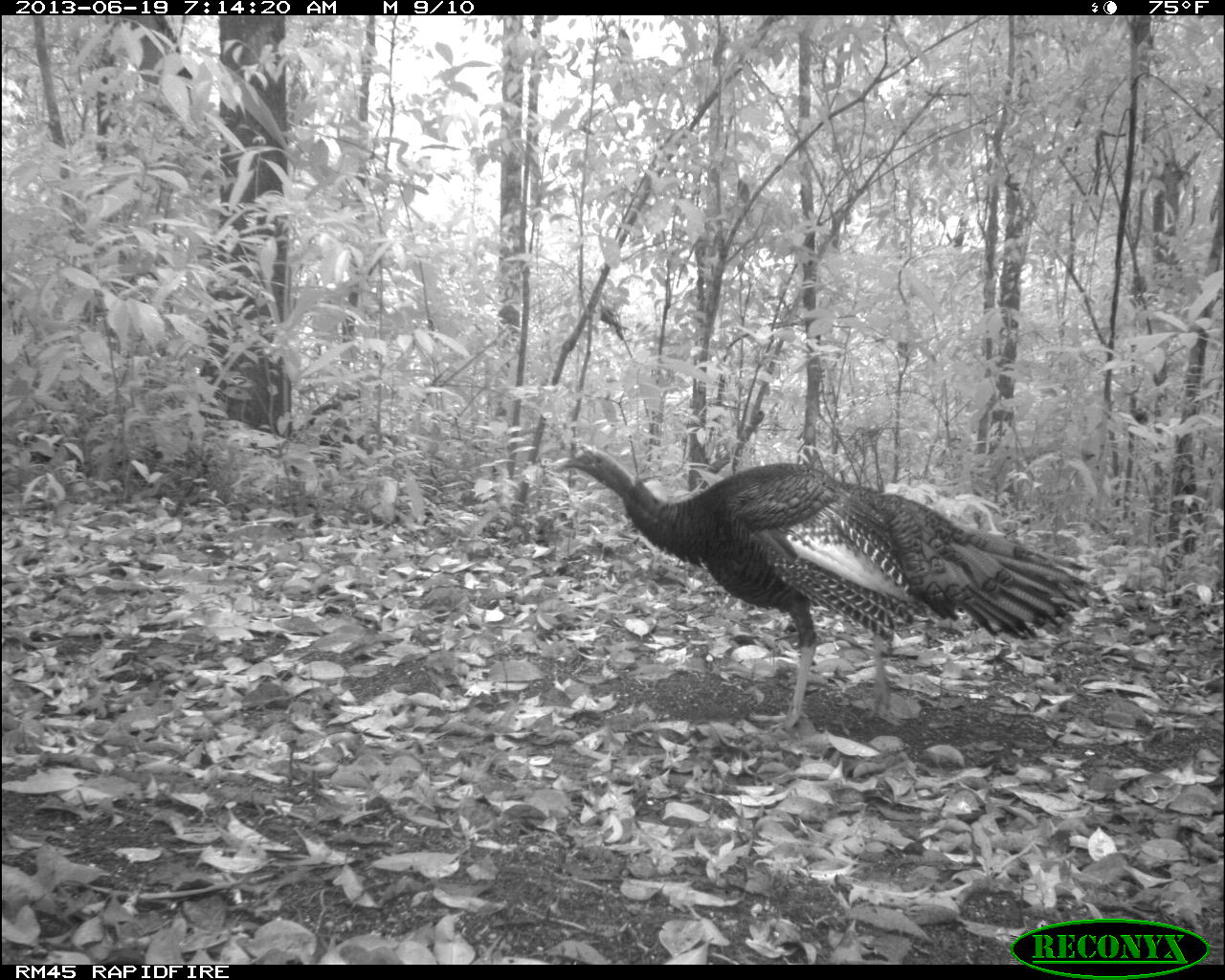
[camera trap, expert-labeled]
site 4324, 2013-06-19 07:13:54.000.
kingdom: Animalia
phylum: Chordata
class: Aves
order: Galliformes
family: Phasianidae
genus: Meleagris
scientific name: Meleagris ocellata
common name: ocellated turkey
Meleagris ocellata (ocellated turkey), count 1, sex female.